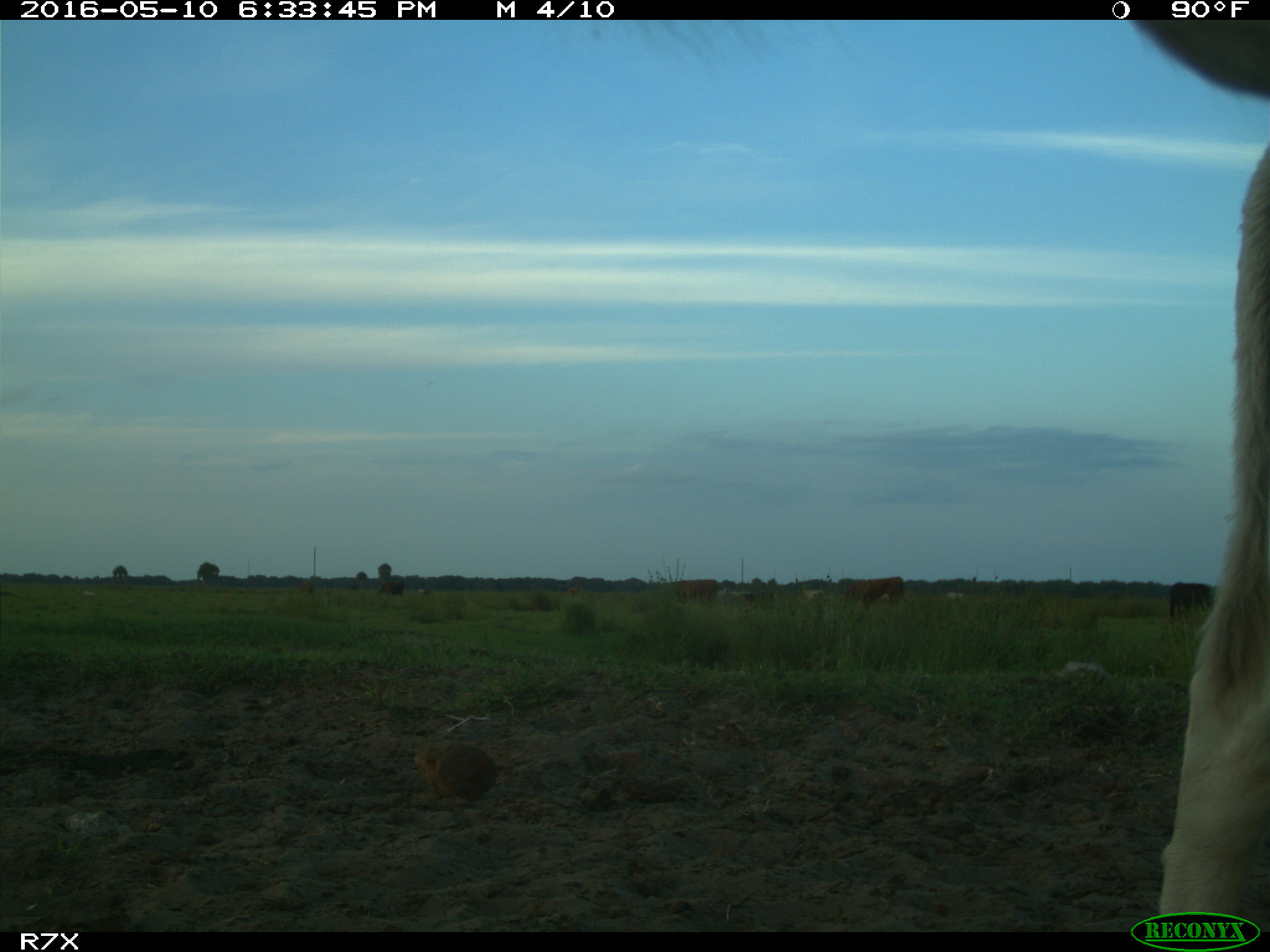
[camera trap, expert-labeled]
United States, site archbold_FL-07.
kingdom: Animalia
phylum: Chordata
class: Mammalia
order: Artiodactyla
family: Bovidae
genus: Bos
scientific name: Bos taurus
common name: domestic cow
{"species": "Bos taurus (domestic cow)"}